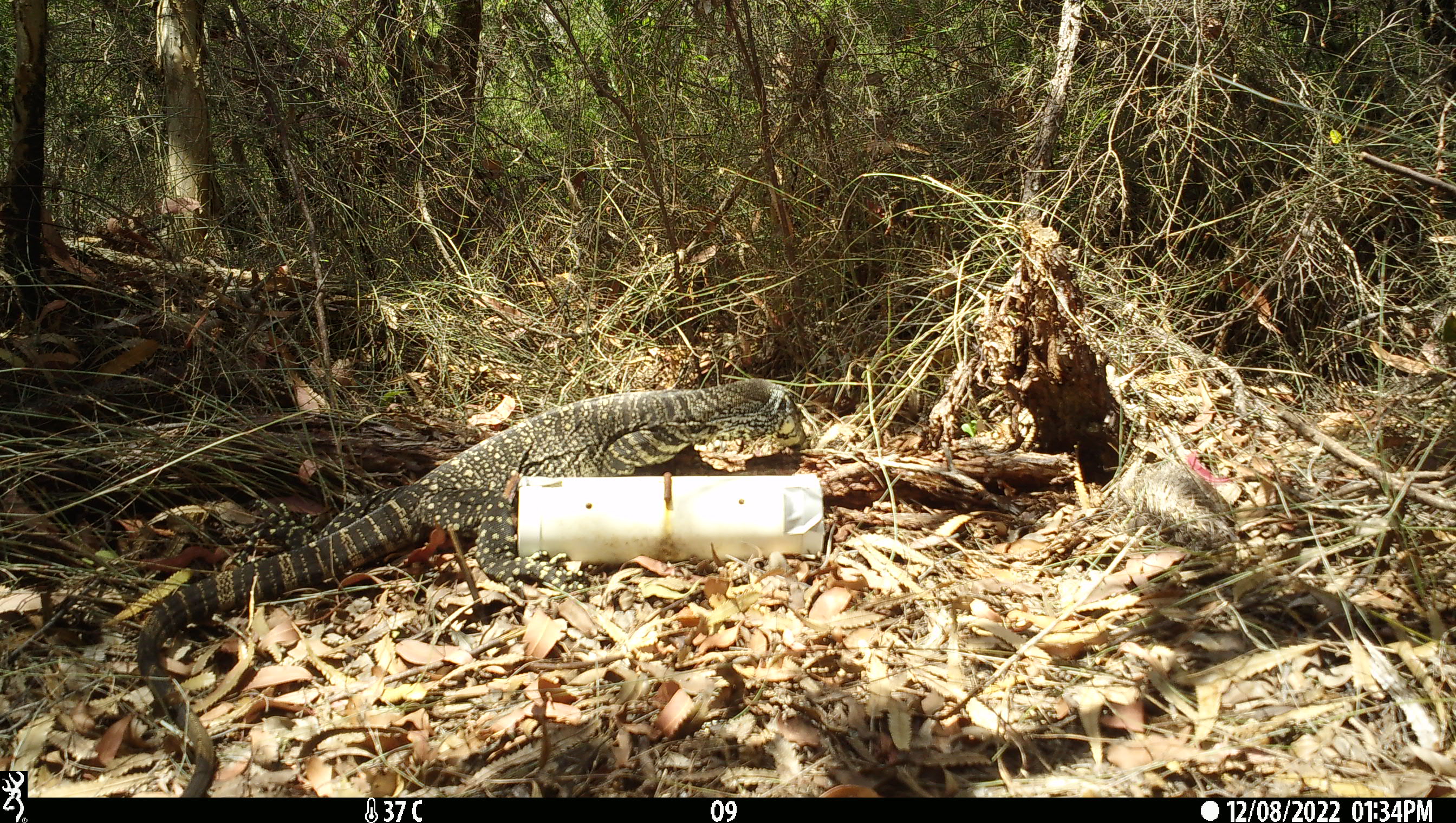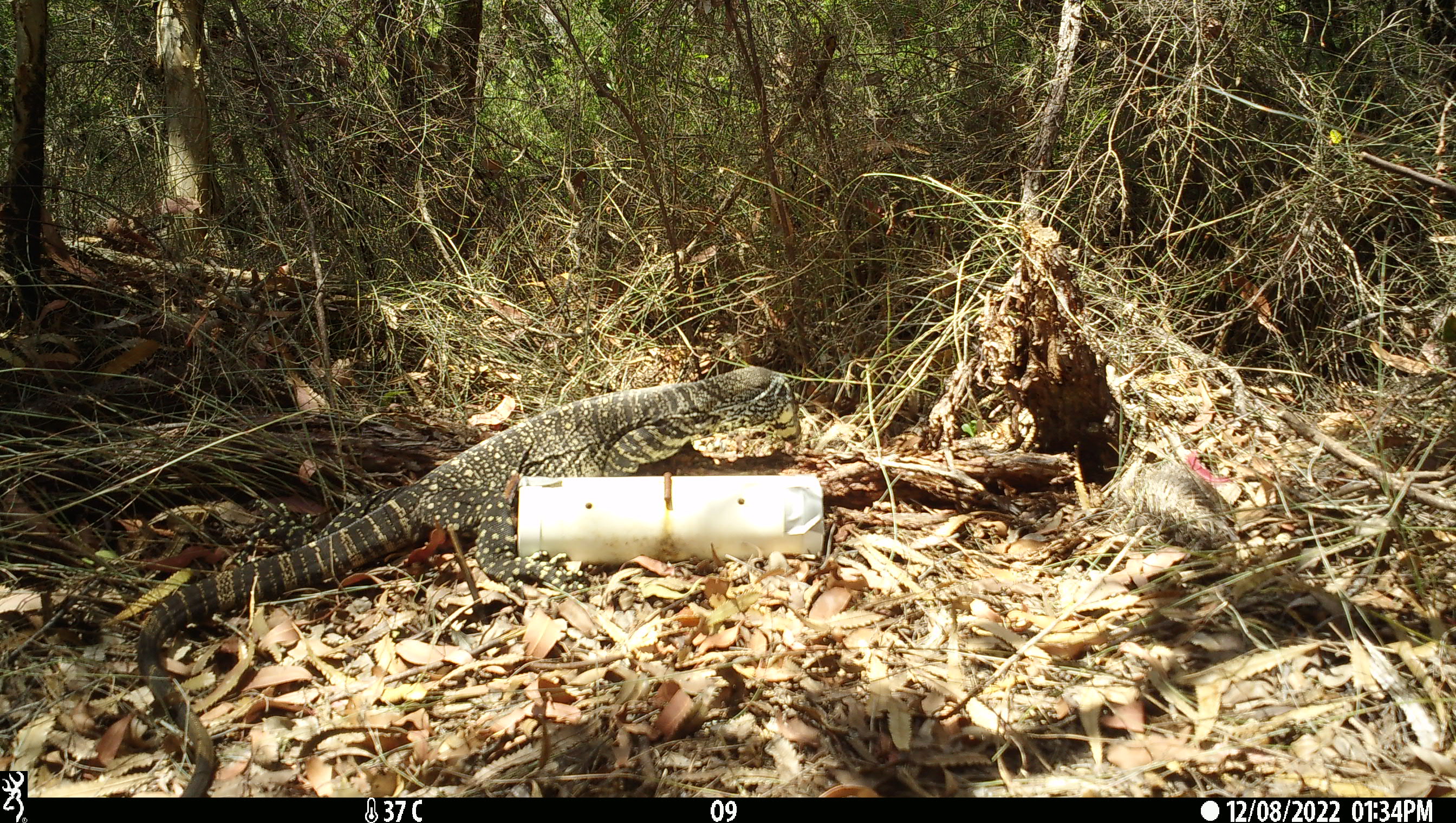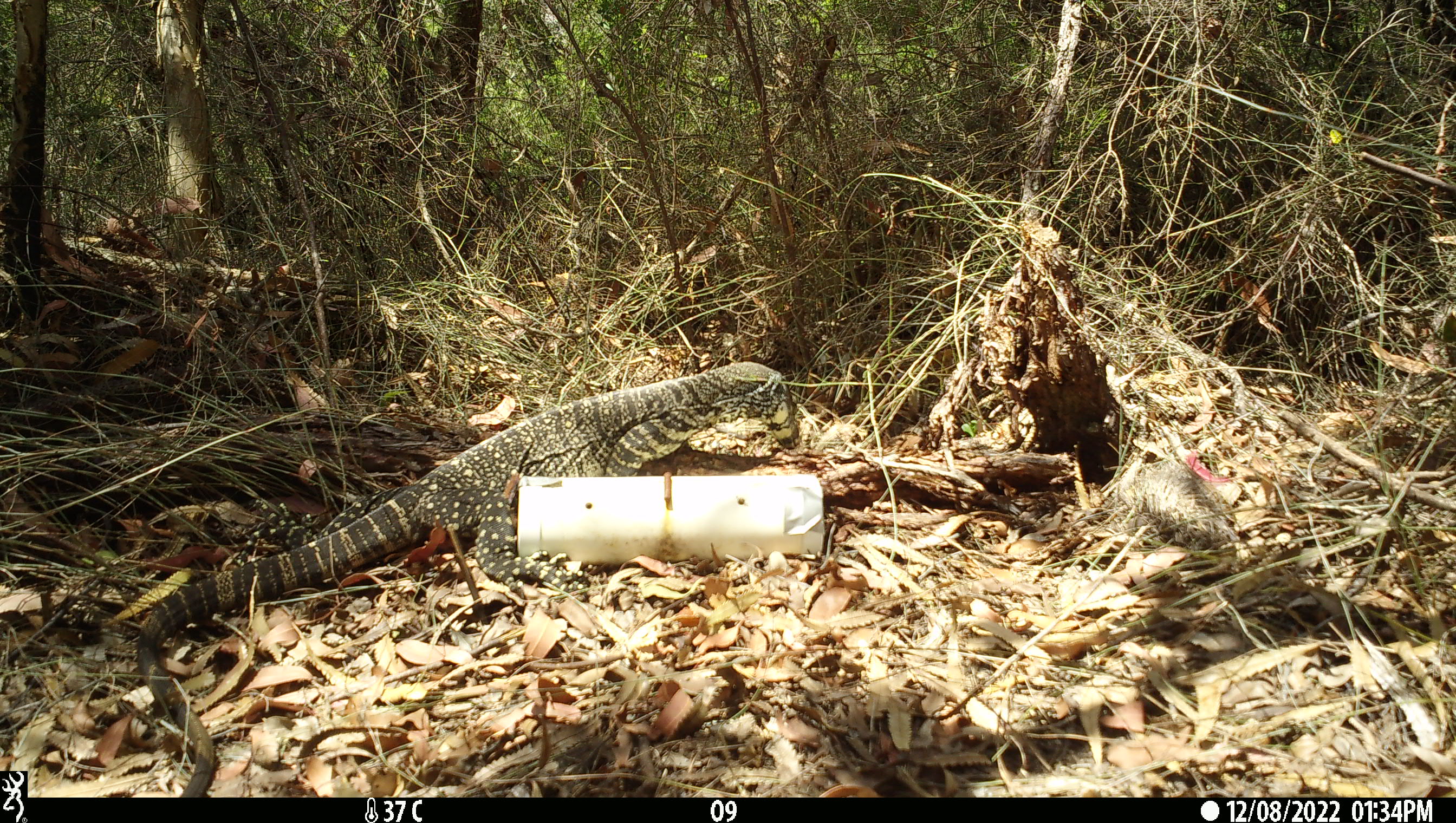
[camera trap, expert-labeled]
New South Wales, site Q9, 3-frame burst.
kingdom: Animalia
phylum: Chordata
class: Reptilia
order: Squamata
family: Varanidae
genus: Varanus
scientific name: Varanus varius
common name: lace monitor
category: goanna